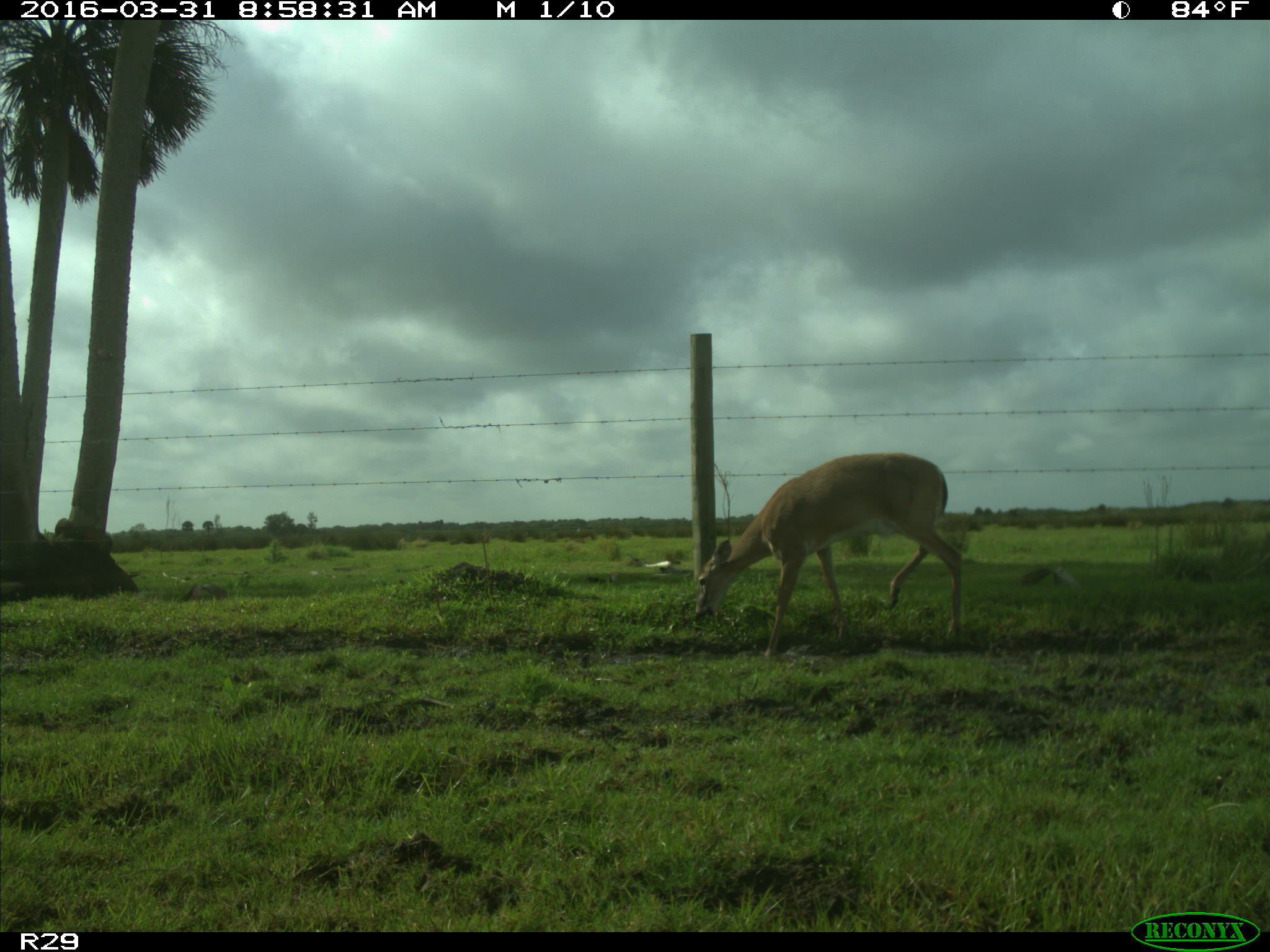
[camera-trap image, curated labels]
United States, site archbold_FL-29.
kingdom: Animalia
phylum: Chordata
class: Mammalia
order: Artiodactyla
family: Cervidae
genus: Odocoileus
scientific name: Odocoileus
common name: deer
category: unidentified deer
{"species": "unidentified deer (deer) (Odocoileus)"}